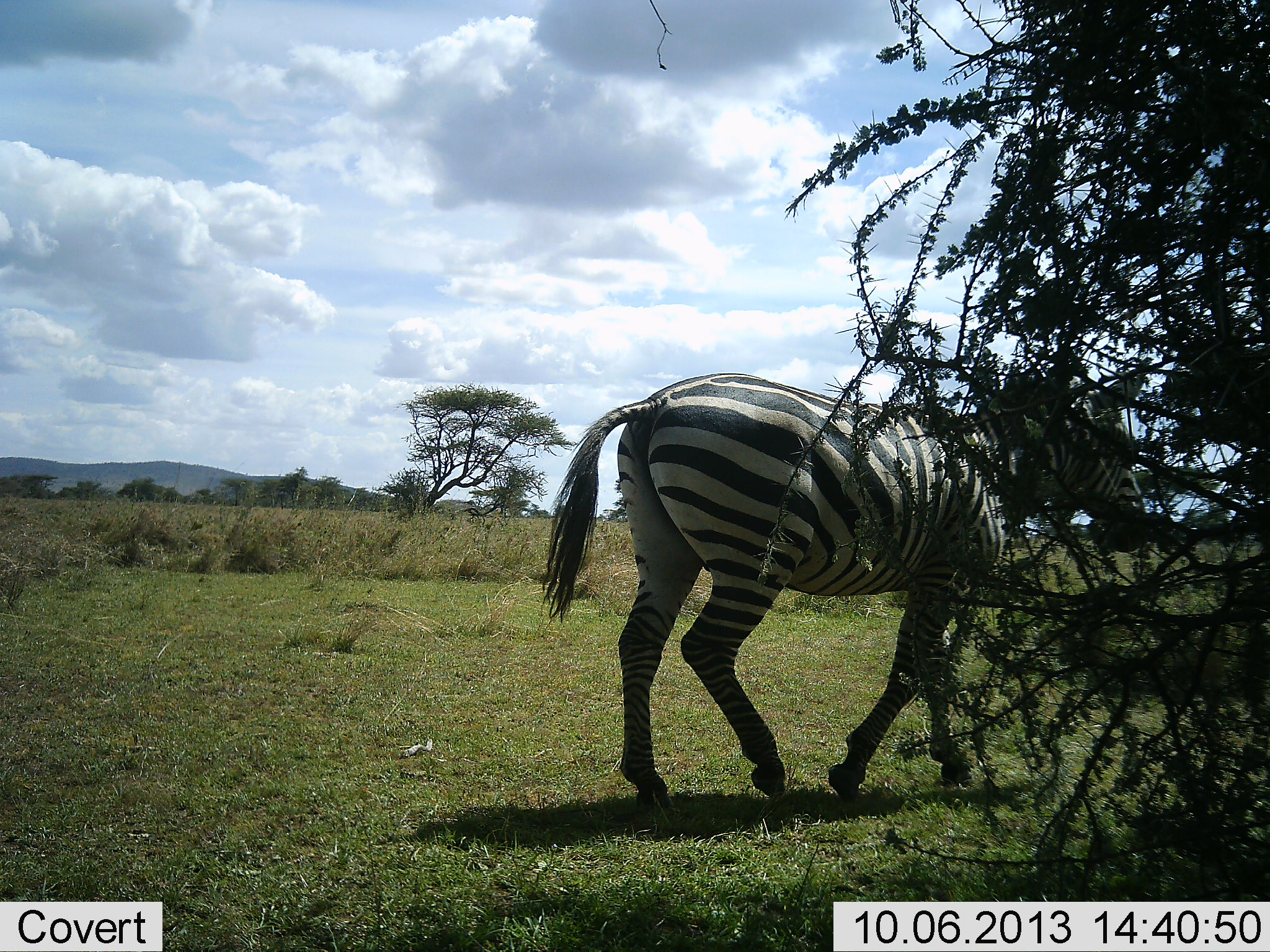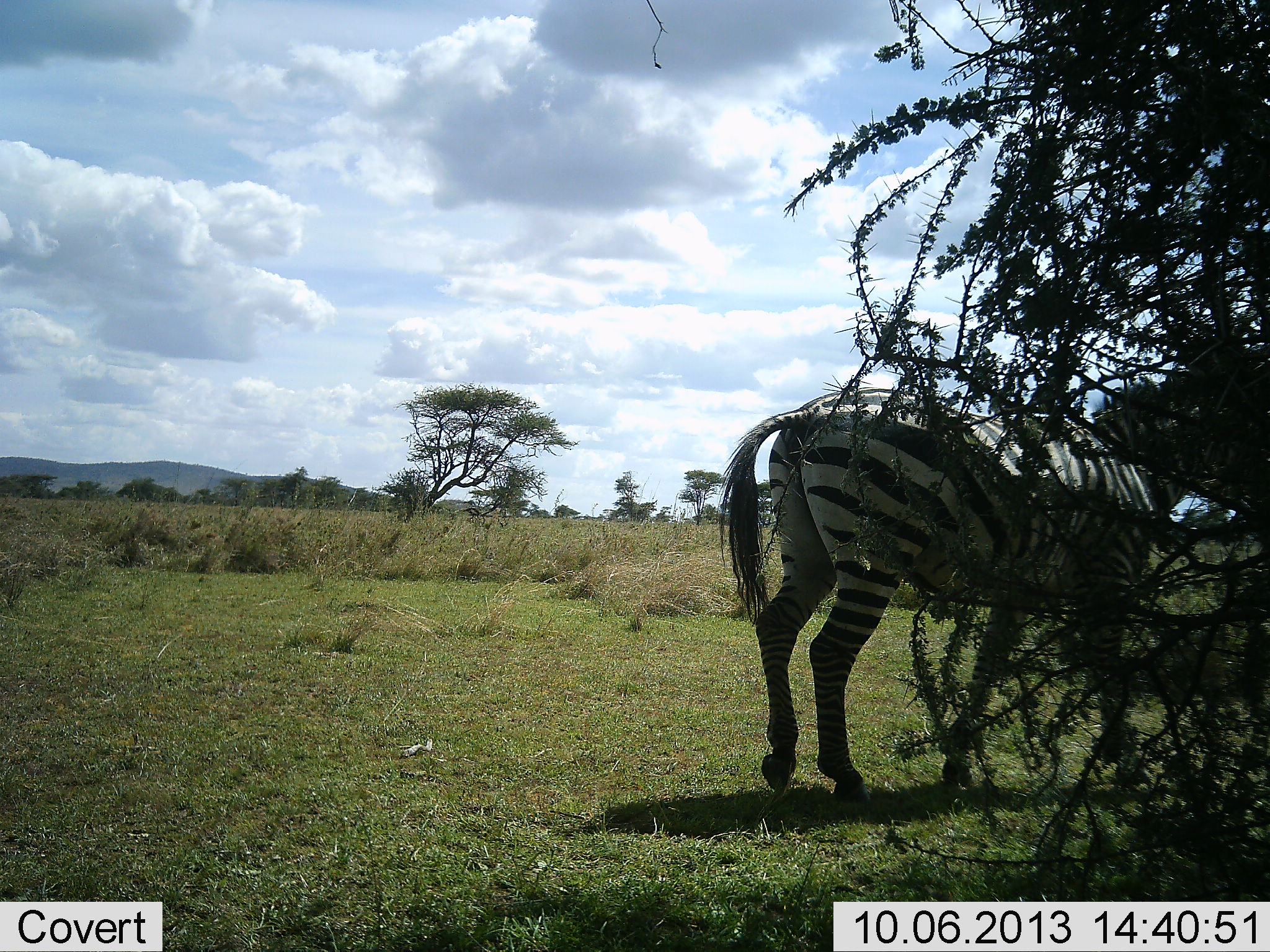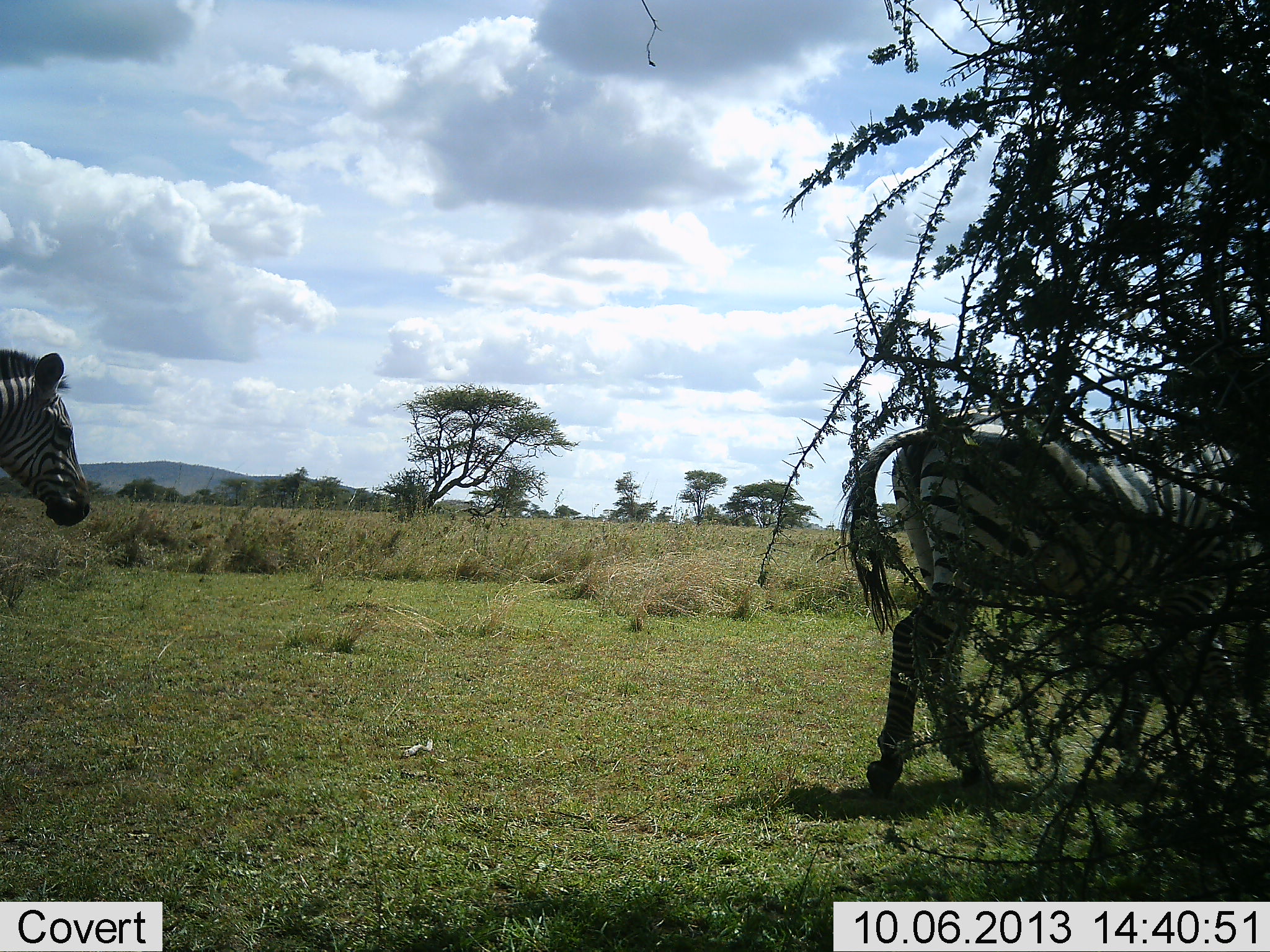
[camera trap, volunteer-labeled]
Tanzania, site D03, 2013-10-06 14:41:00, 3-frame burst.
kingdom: Animalia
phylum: Chordata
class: Mammalia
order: Perissodactyla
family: Equidae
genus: Equus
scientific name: Equus quagga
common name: plains zebra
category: zebra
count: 2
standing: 17%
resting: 0%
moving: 83%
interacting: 0%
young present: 0%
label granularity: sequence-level